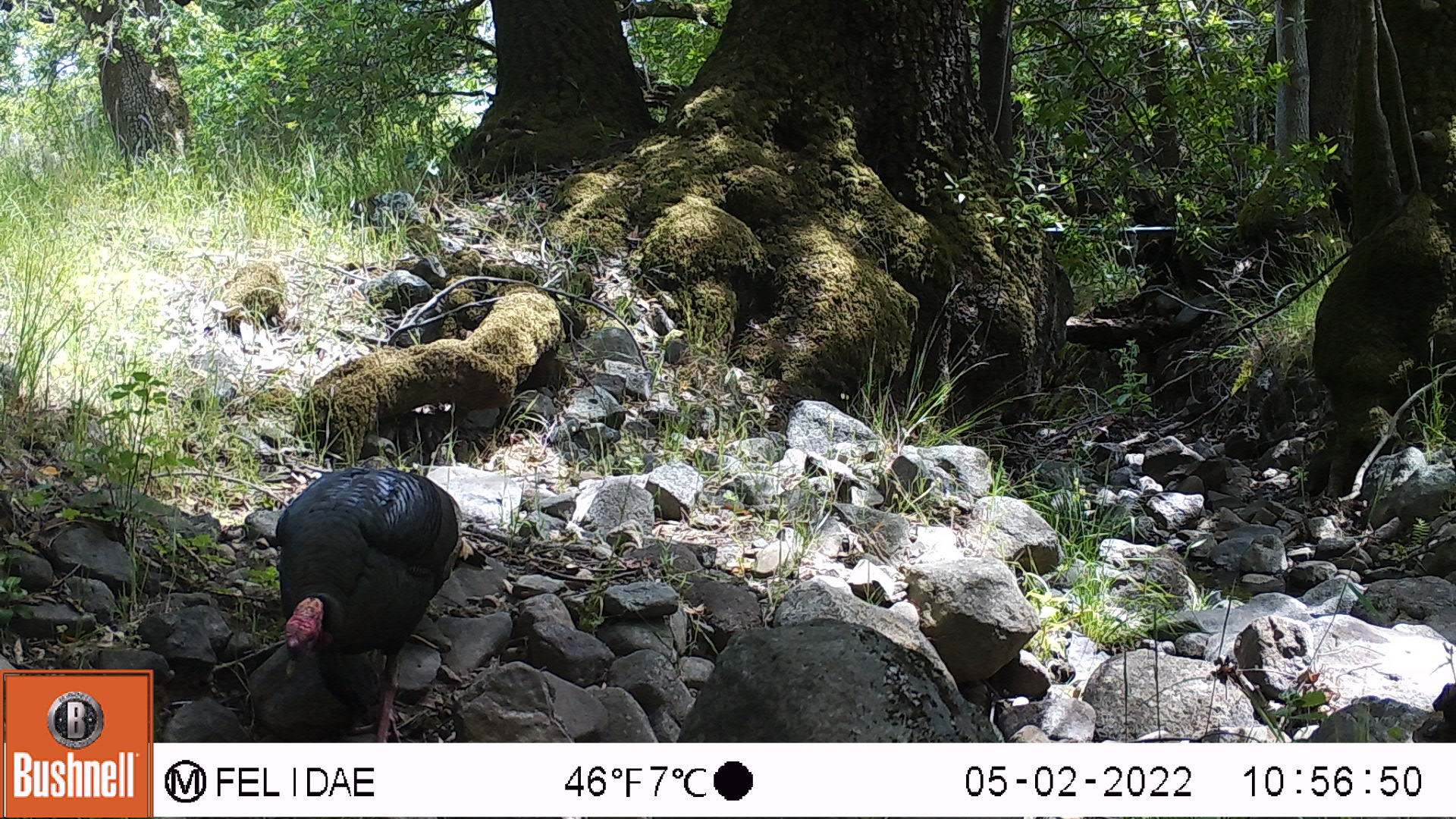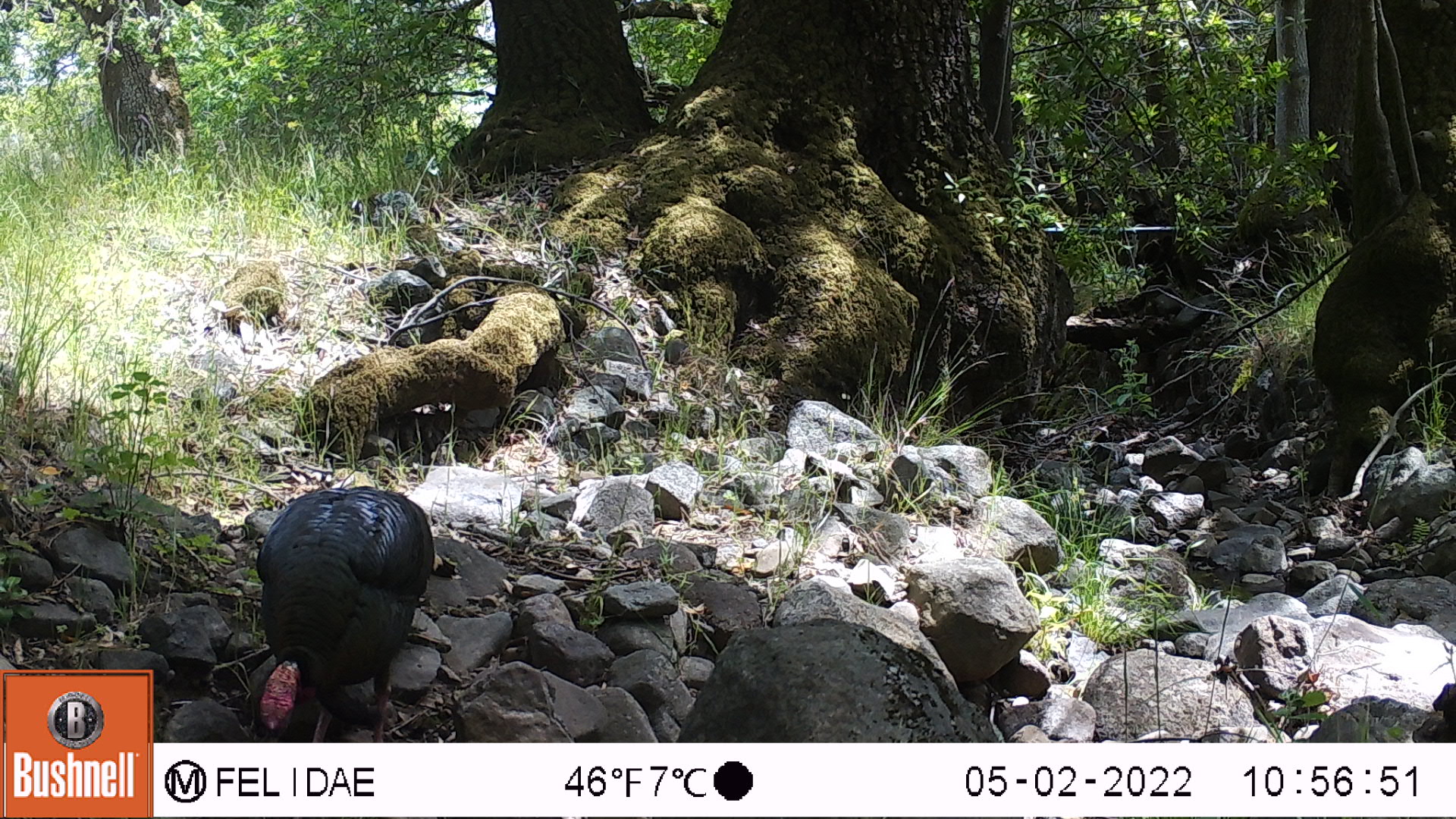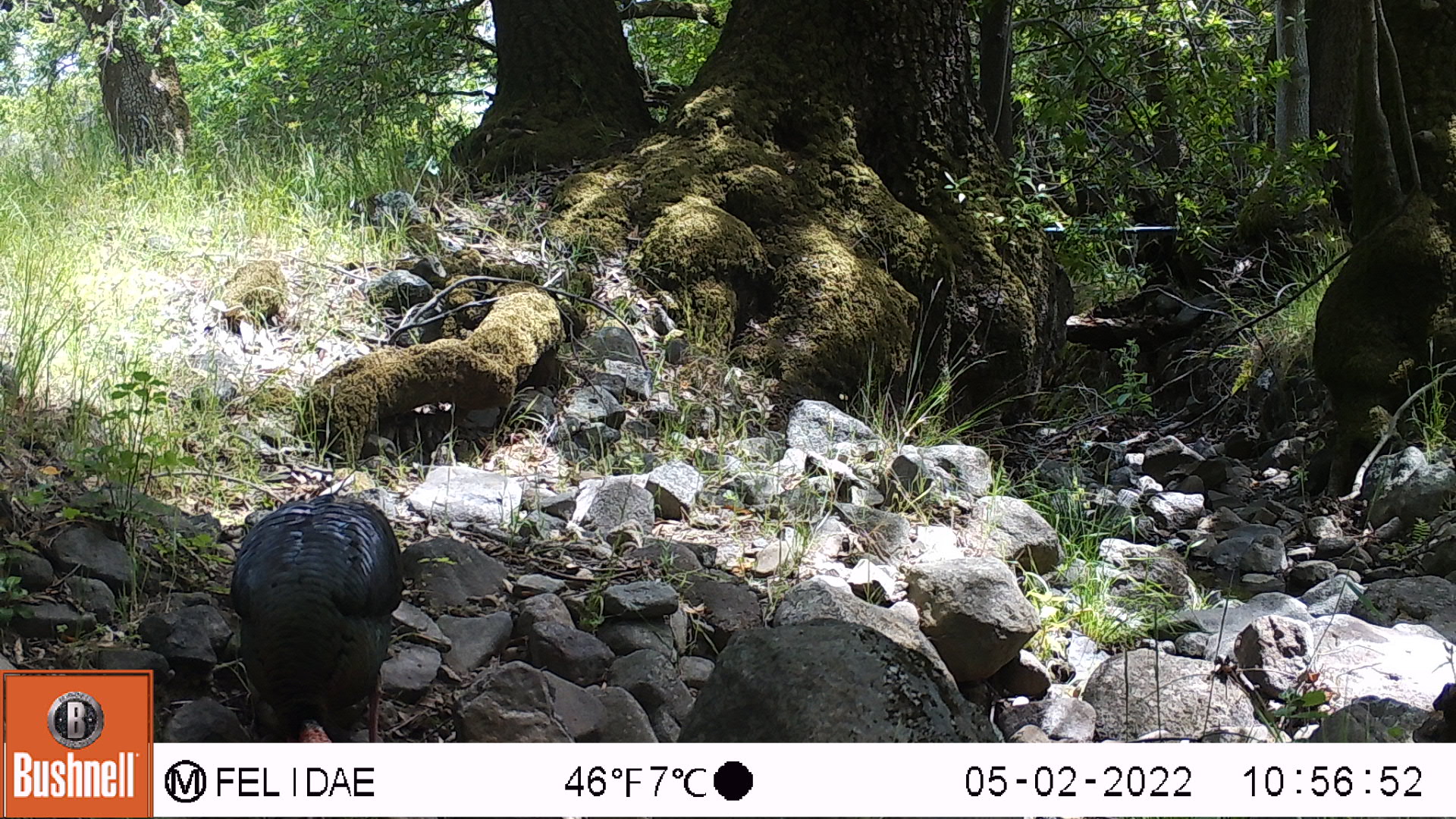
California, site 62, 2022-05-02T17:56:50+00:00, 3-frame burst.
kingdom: Animalia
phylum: Chordata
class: Aves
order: Galliformes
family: Phasianidae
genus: Meleagris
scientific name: Meleagris gallopavo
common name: turkey